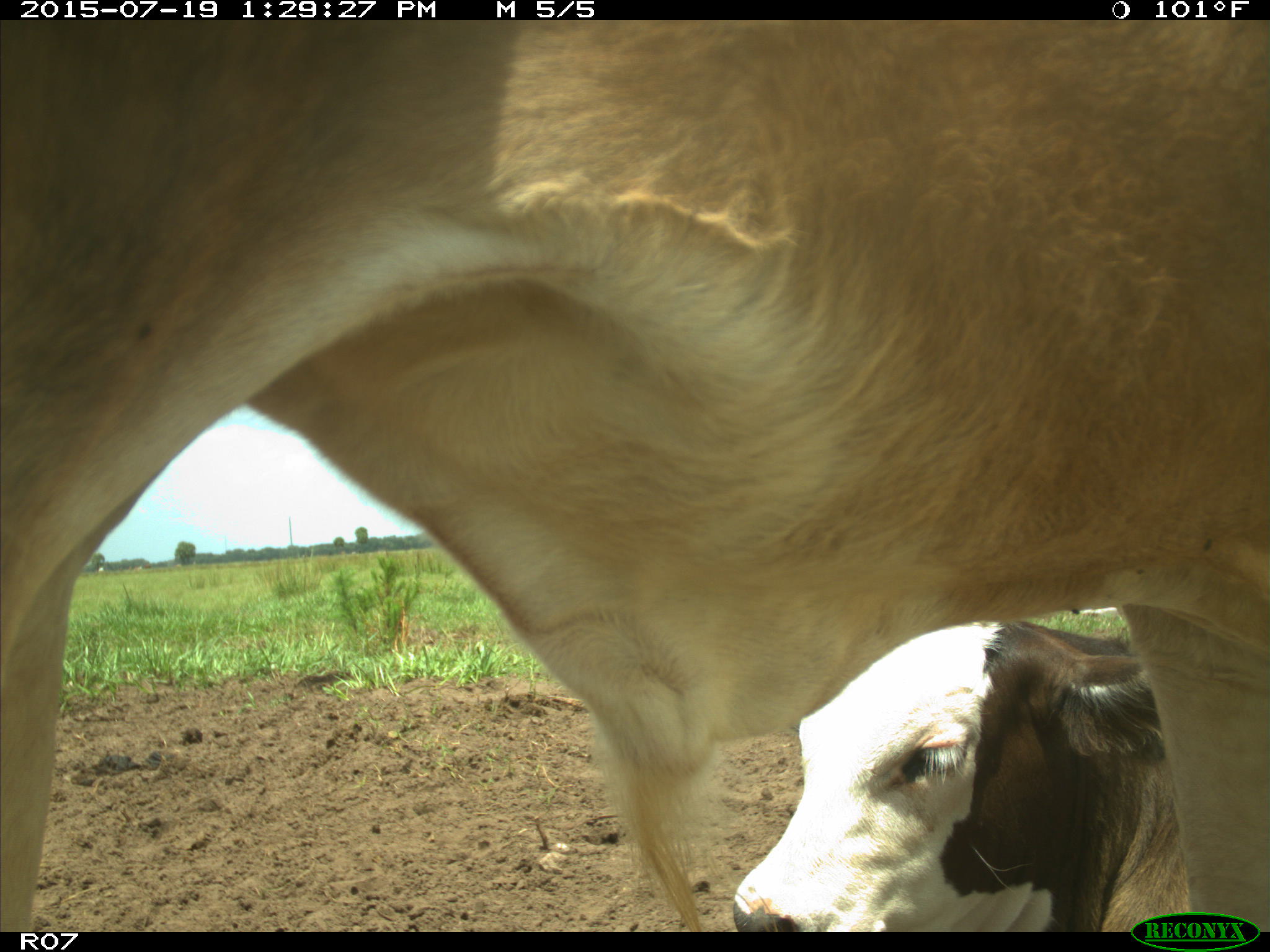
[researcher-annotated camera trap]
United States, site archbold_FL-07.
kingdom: Animalia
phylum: Chordata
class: Mammalia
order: Artiodactyla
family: Bovidae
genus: Bos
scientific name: Bos taurus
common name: domestic cow